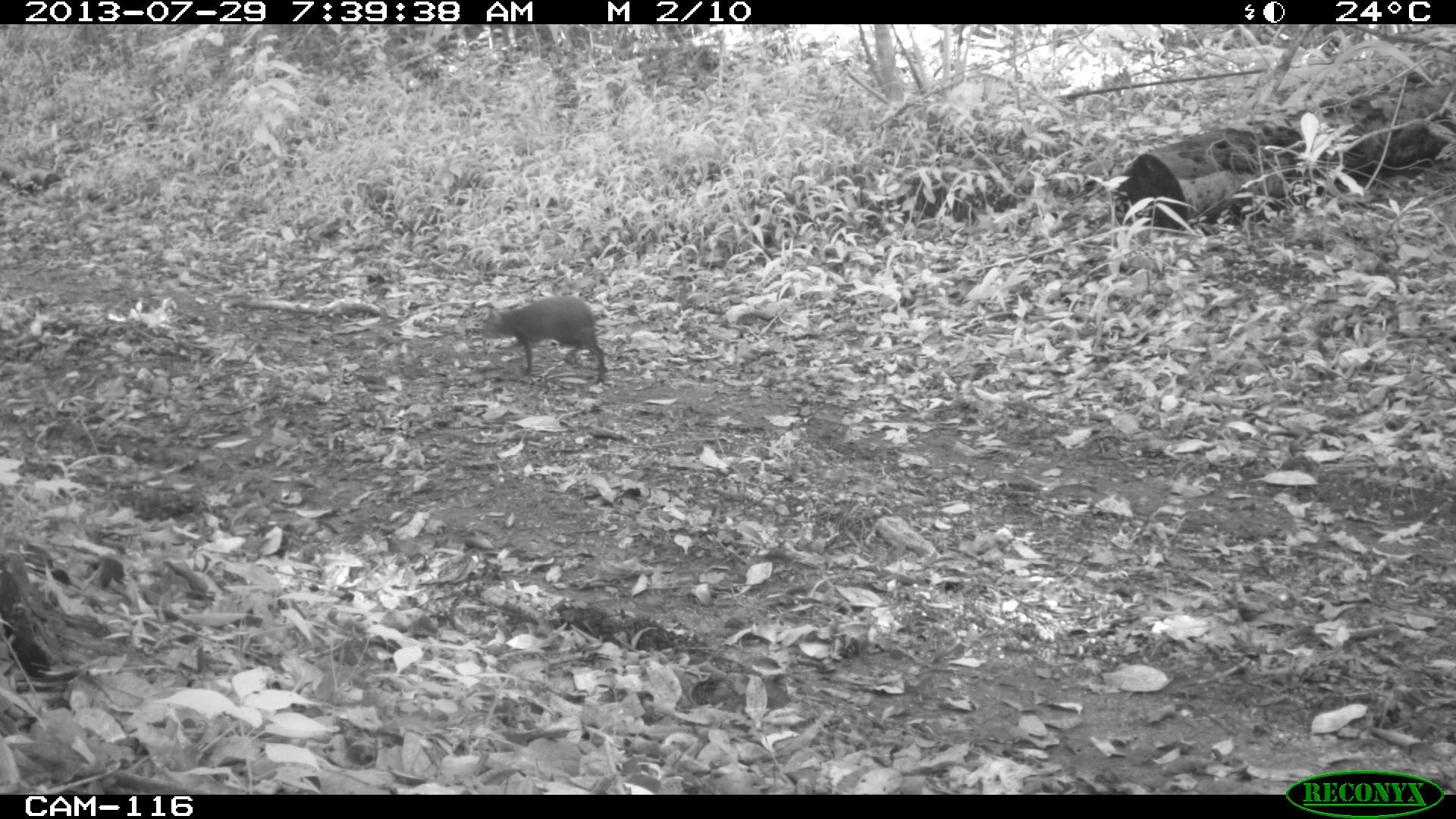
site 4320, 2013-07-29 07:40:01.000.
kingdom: Animalia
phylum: Chordata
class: Mammalia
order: Rodentia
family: Dasyproctidae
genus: Dasyprocta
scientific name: Dasyprocta punctata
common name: central american agouti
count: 1